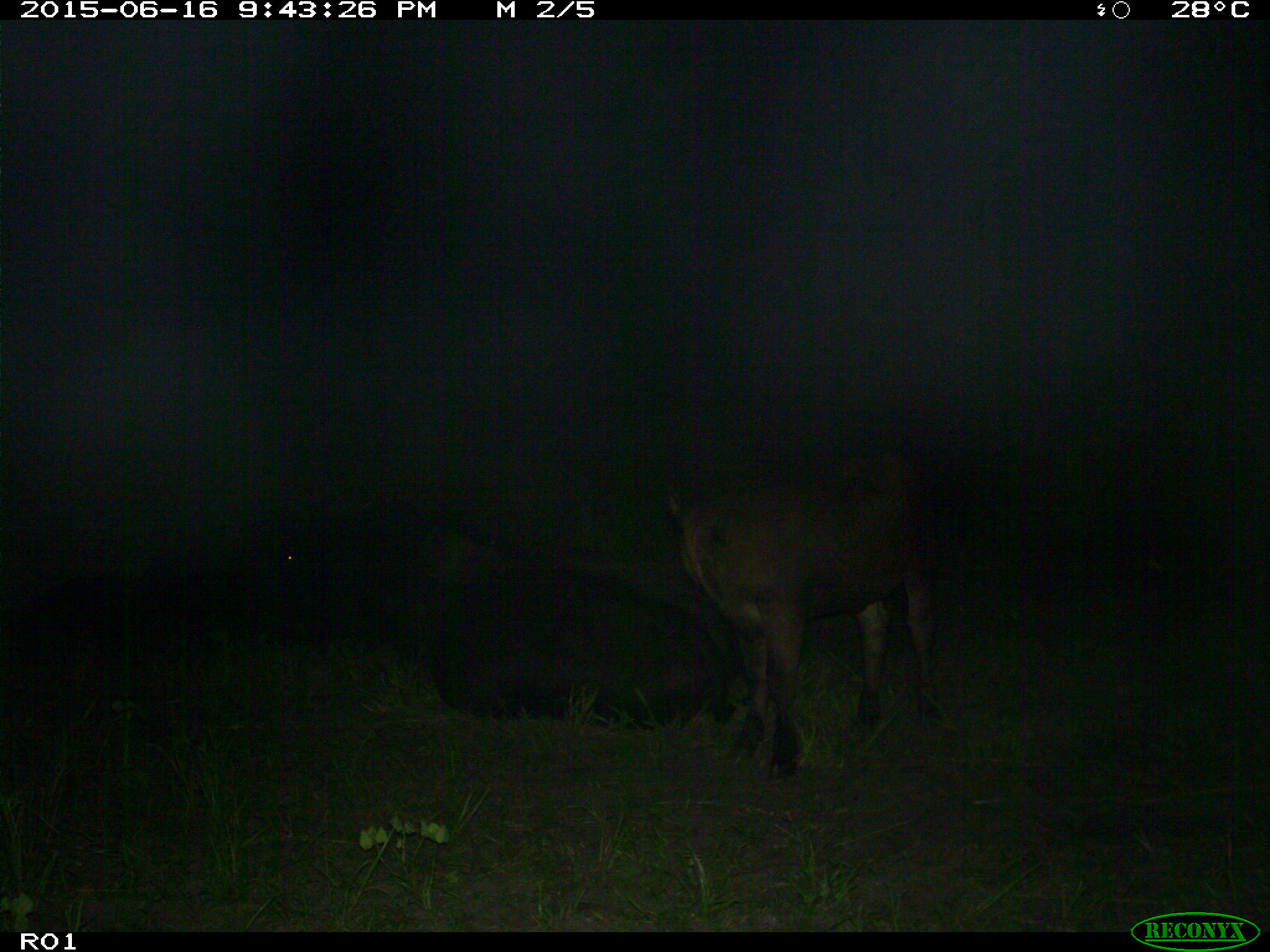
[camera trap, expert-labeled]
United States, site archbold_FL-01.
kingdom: Animalia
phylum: Chordata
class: Mammalia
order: Artiodactyla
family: Bovidae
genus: Bos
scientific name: Bos taurus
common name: domestic cow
Bos taurus (domestic cow).